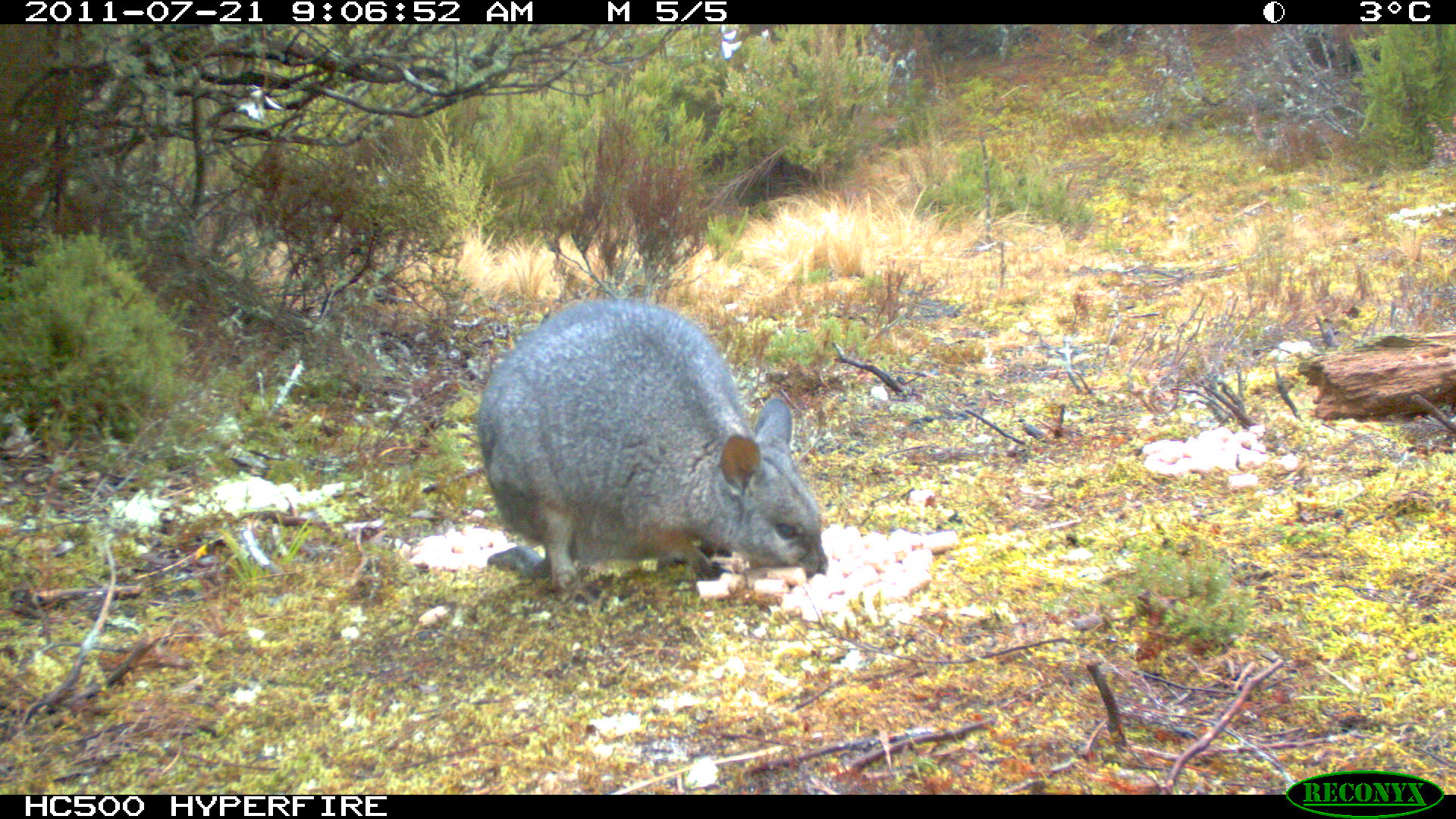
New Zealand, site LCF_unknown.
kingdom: Animalia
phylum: Chordata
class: Mammalia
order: Diprotodontia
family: Macropodidae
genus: Notamacropus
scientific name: Notamacropus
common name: wallaby